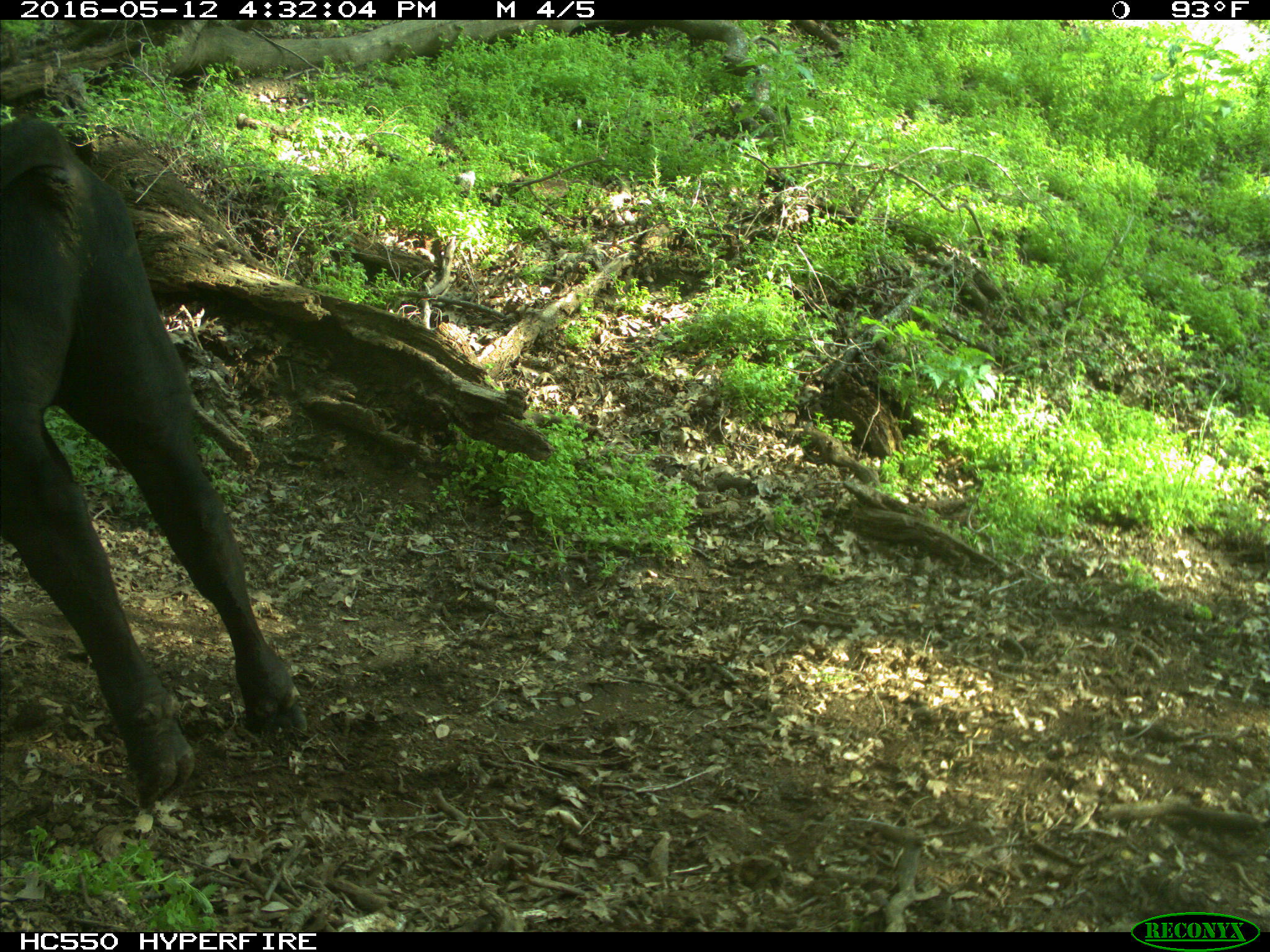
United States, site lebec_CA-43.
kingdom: Animalia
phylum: Chordata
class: Mammalia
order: Artiodactyla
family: Bovidae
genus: Bos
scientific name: Bos taurus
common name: domestic cow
Bos taurus (domestic cow).